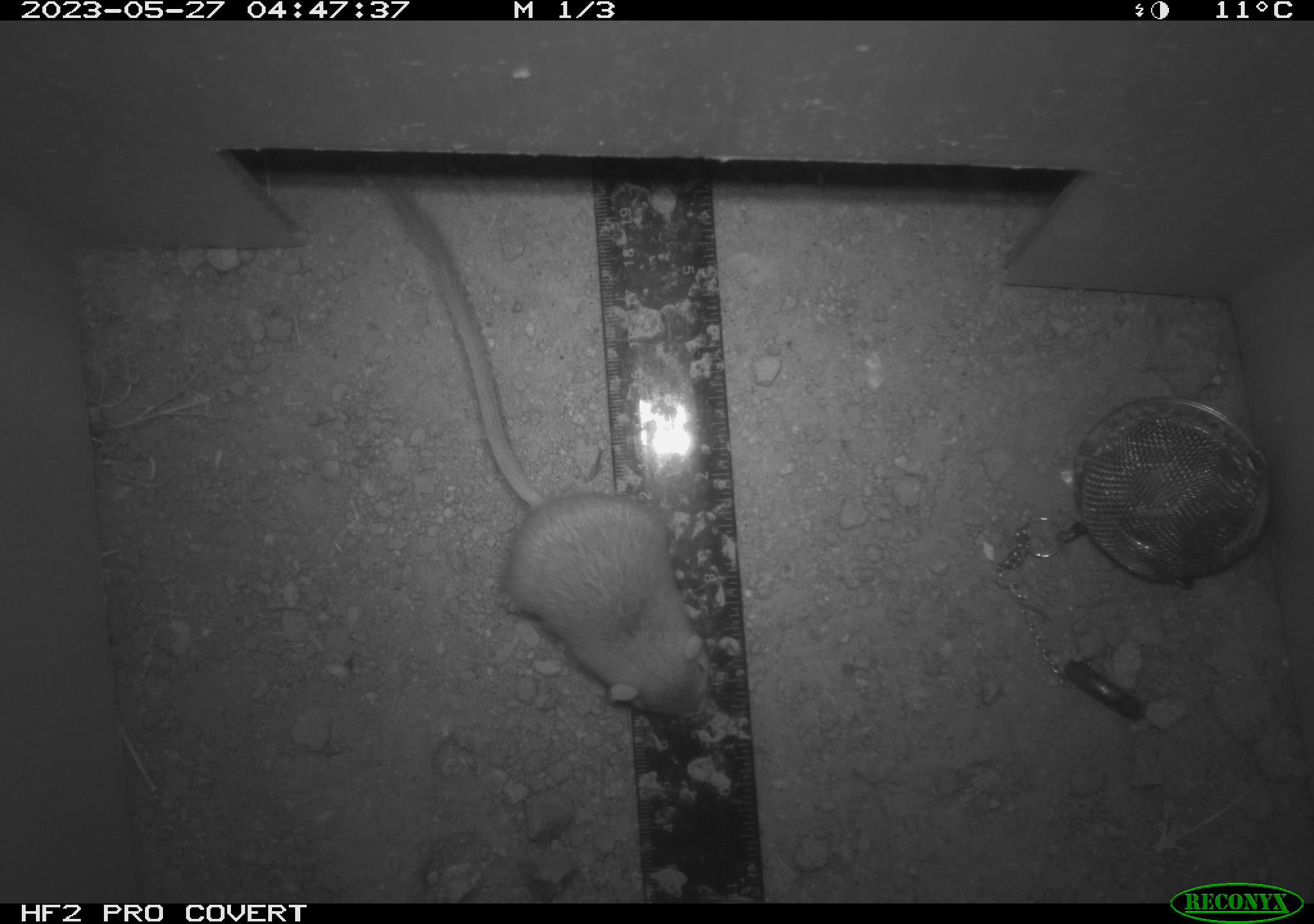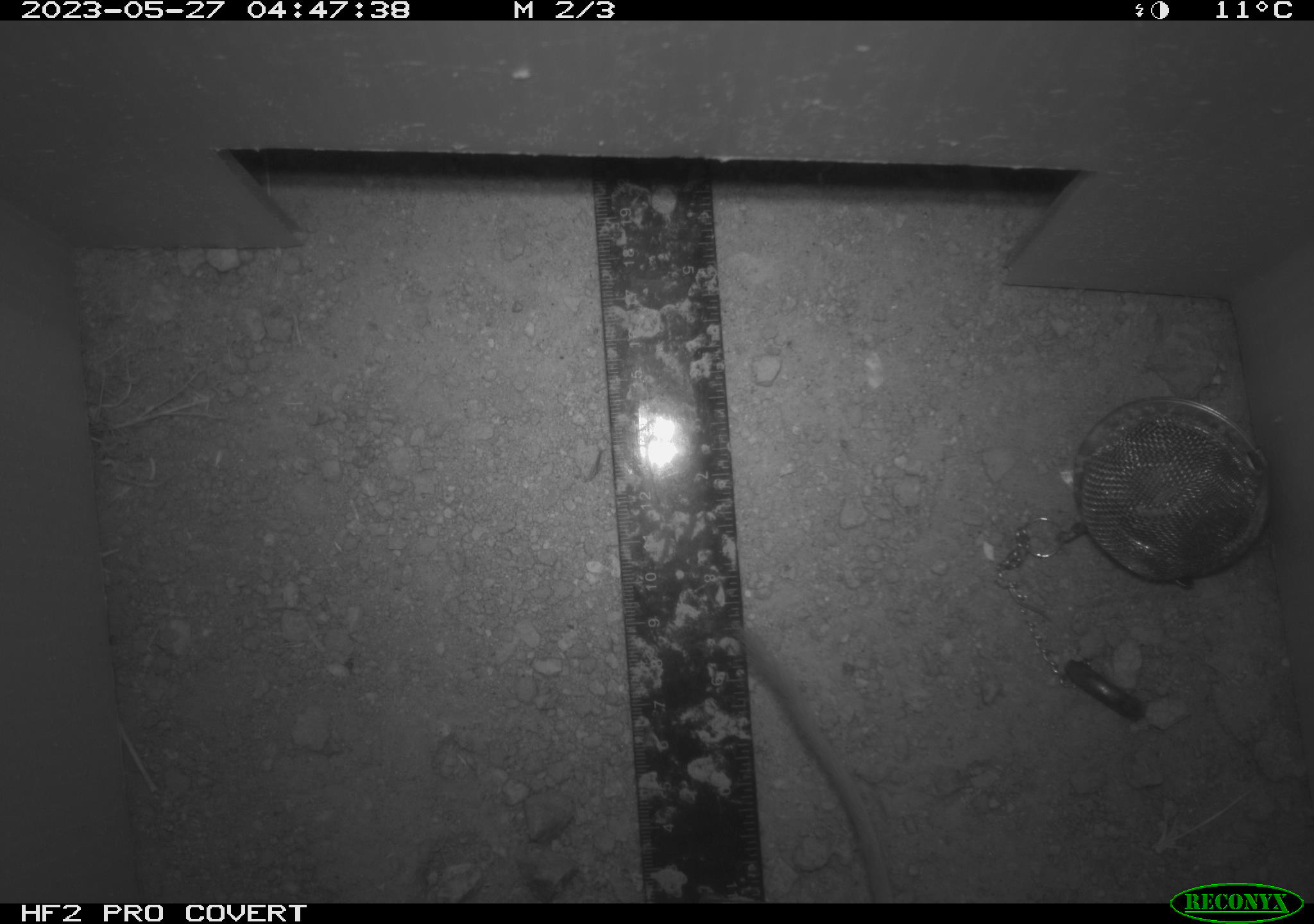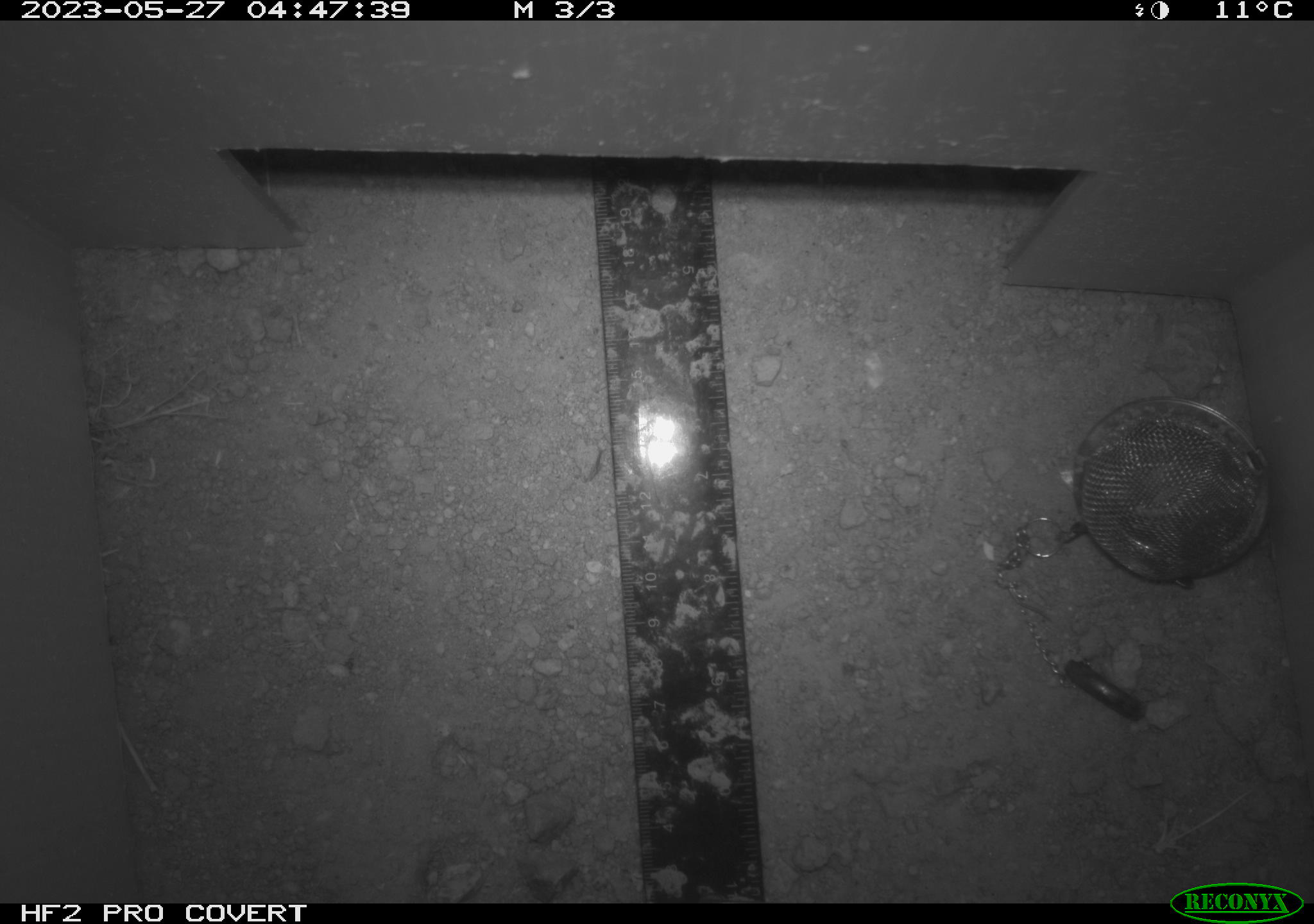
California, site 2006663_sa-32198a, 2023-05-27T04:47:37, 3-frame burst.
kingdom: Animalia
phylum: Chordata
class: Mammalia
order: Rodentia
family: Heteromyidae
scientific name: Heteromyidae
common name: kangaroo rats and pocket mice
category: heteromyidae family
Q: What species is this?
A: Heteromyidae family (kangaroo rats and pocket mice) (Heteromyidae).